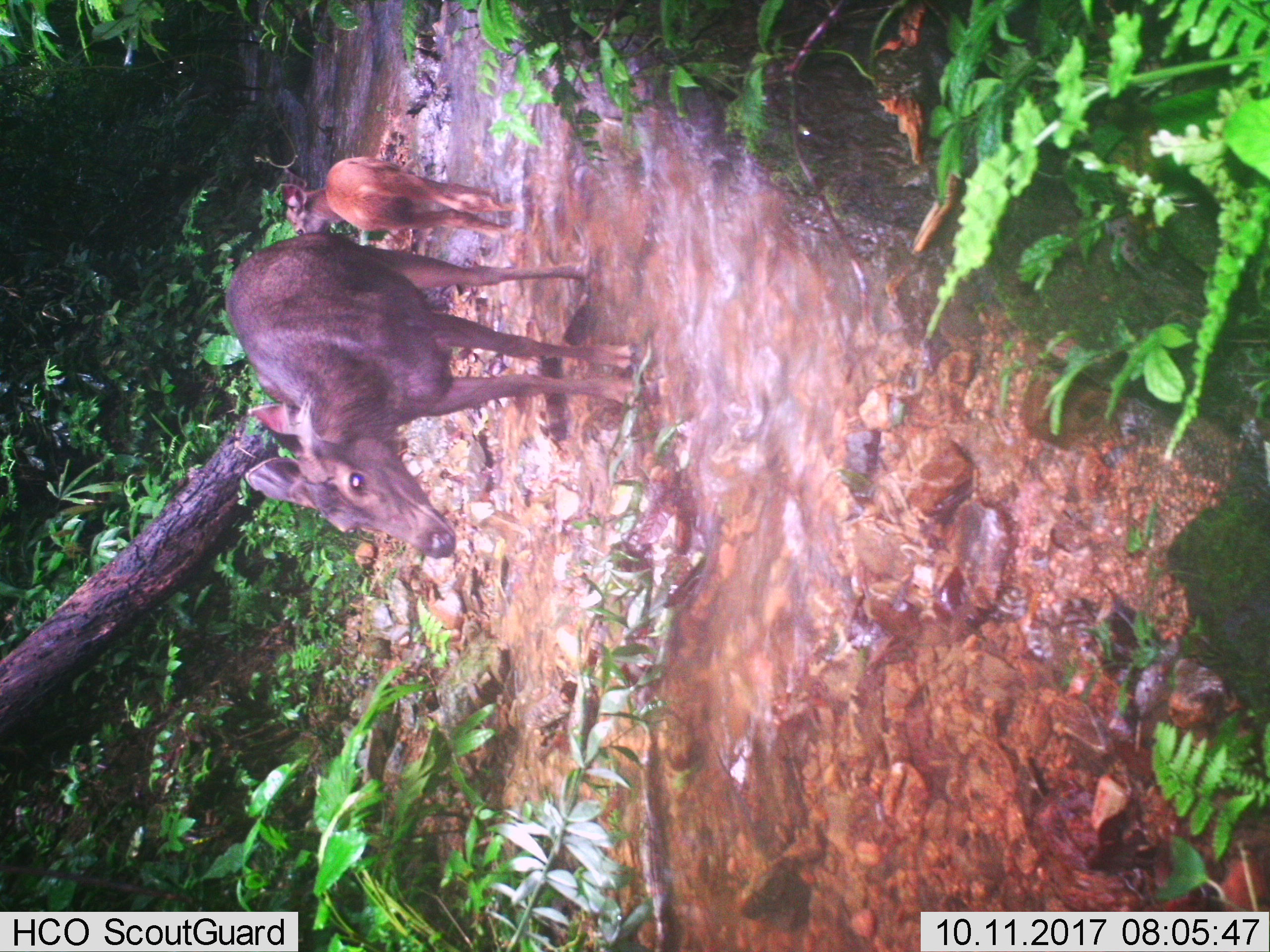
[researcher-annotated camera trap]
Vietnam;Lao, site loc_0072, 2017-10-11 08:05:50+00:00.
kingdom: Animalia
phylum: Chordata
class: Mammalia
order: Artiodactyla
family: Cervidae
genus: Rusa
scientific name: Rusa unicolor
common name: sambar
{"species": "sambar (Rusa unicolor)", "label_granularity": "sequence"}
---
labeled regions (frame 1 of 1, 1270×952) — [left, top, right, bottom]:
sambar: [226, 232, 642, 559]; [281, 156, 519, 236]